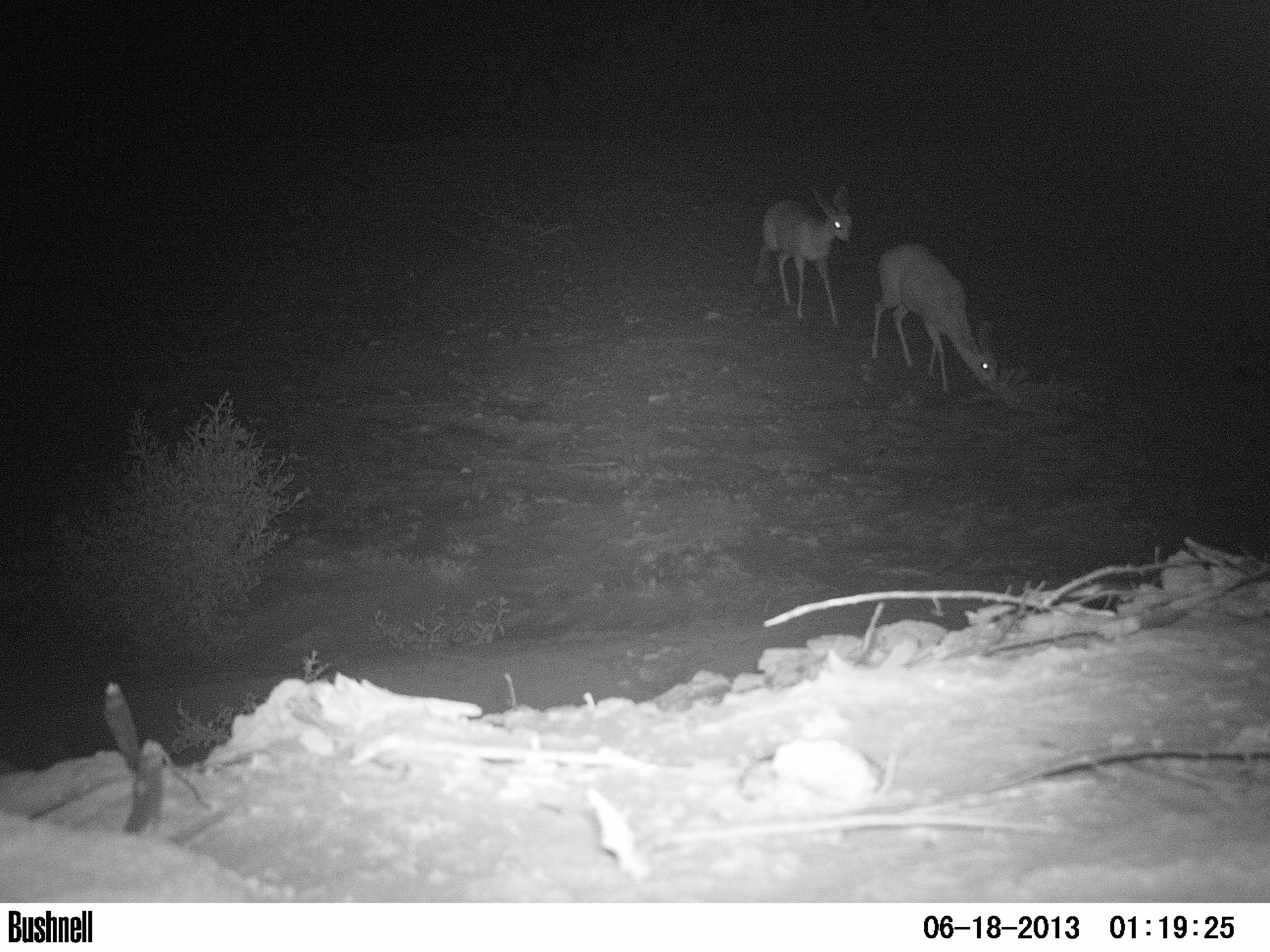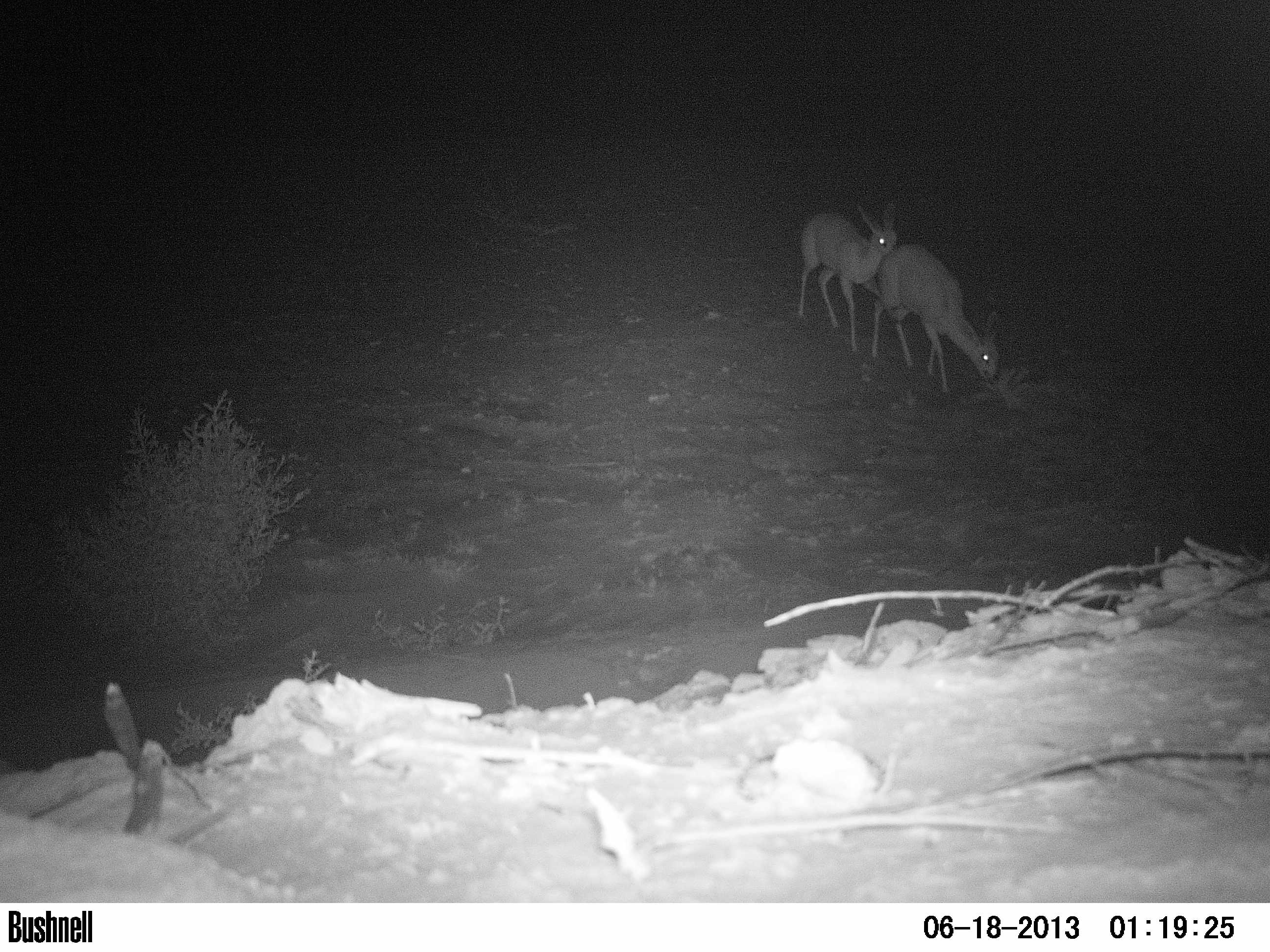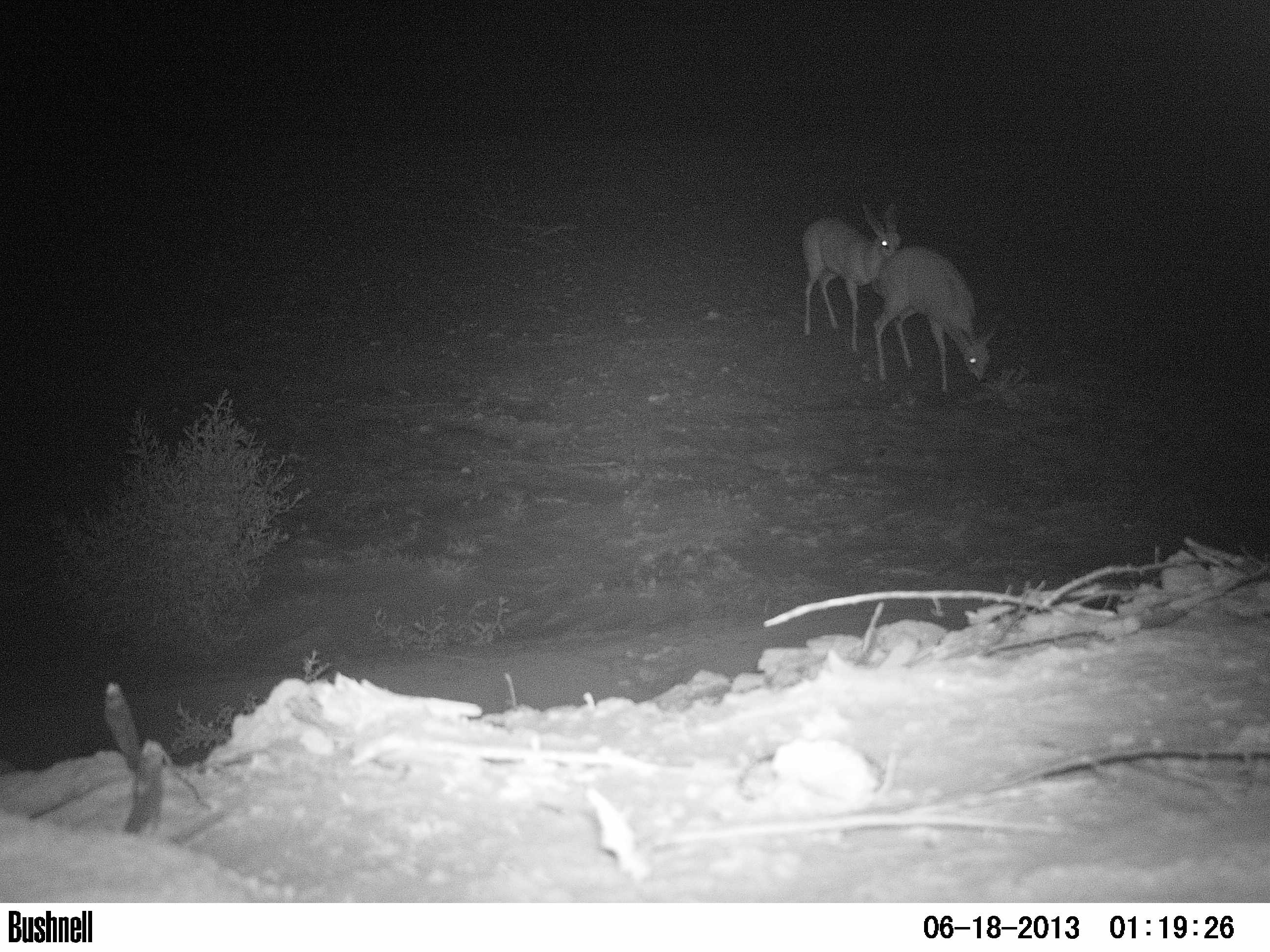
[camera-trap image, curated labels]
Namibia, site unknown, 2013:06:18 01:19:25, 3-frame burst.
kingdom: Animalia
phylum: Chordata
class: Mammalia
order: Artiodactyla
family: Bovidae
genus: Raphicerus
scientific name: Raphicerus campestris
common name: steenbok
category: raphiceros campestris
Raphiceros campestris (steenbok) (Raphicerus campestris).